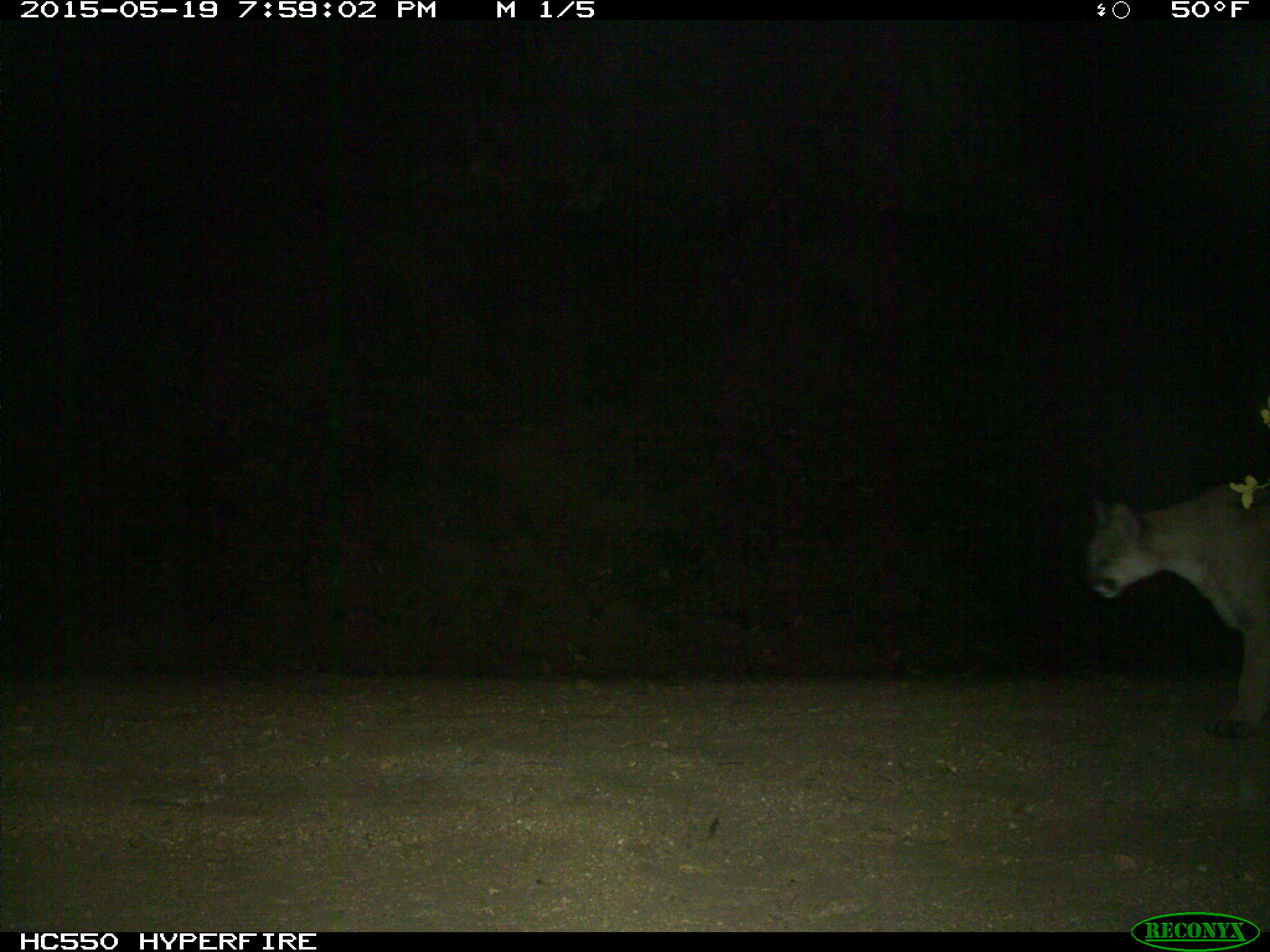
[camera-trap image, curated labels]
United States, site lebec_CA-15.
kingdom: Animalia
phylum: Chordata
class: Mammalia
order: Carnivora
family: Felidae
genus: Puma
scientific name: Puma concolor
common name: mountain lion